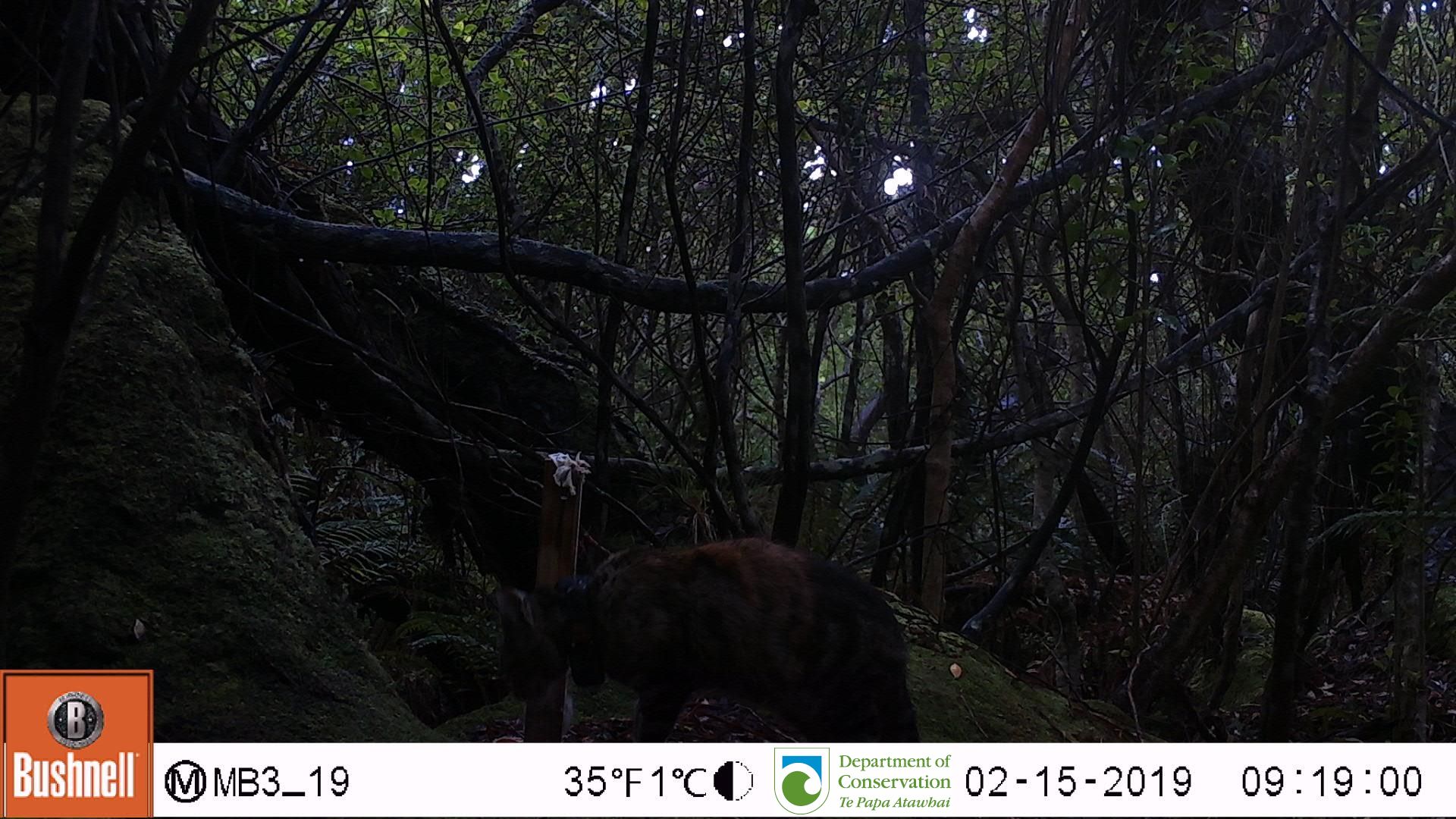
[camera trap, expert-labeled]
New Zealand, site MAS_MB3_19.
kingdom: Animalia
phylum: Chordata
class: Mammalia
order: Carnivora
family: Felidae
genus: Felis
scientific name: Felis catus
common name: domestic cat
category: cat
Cat (domestic cat) (Felis catus).